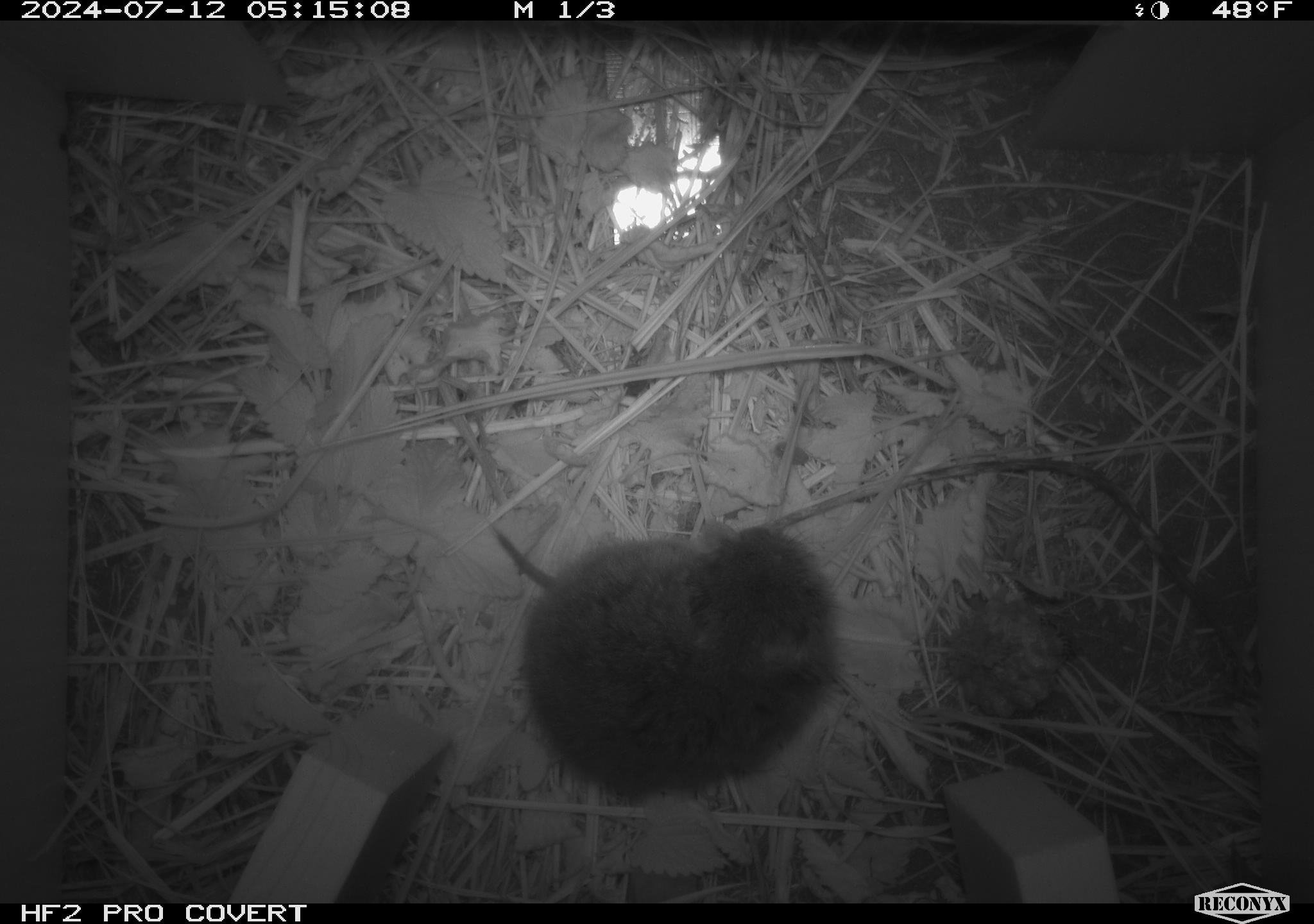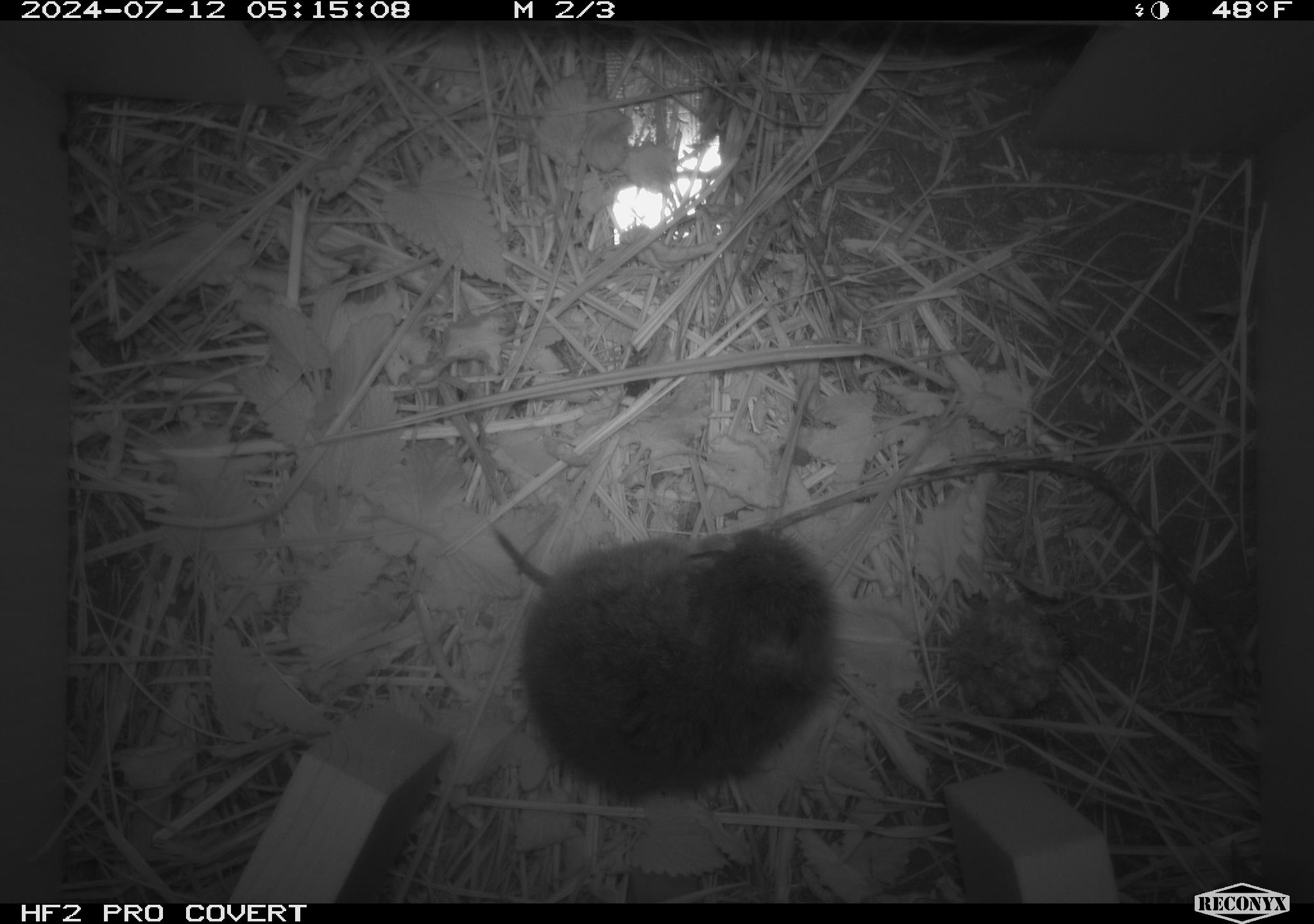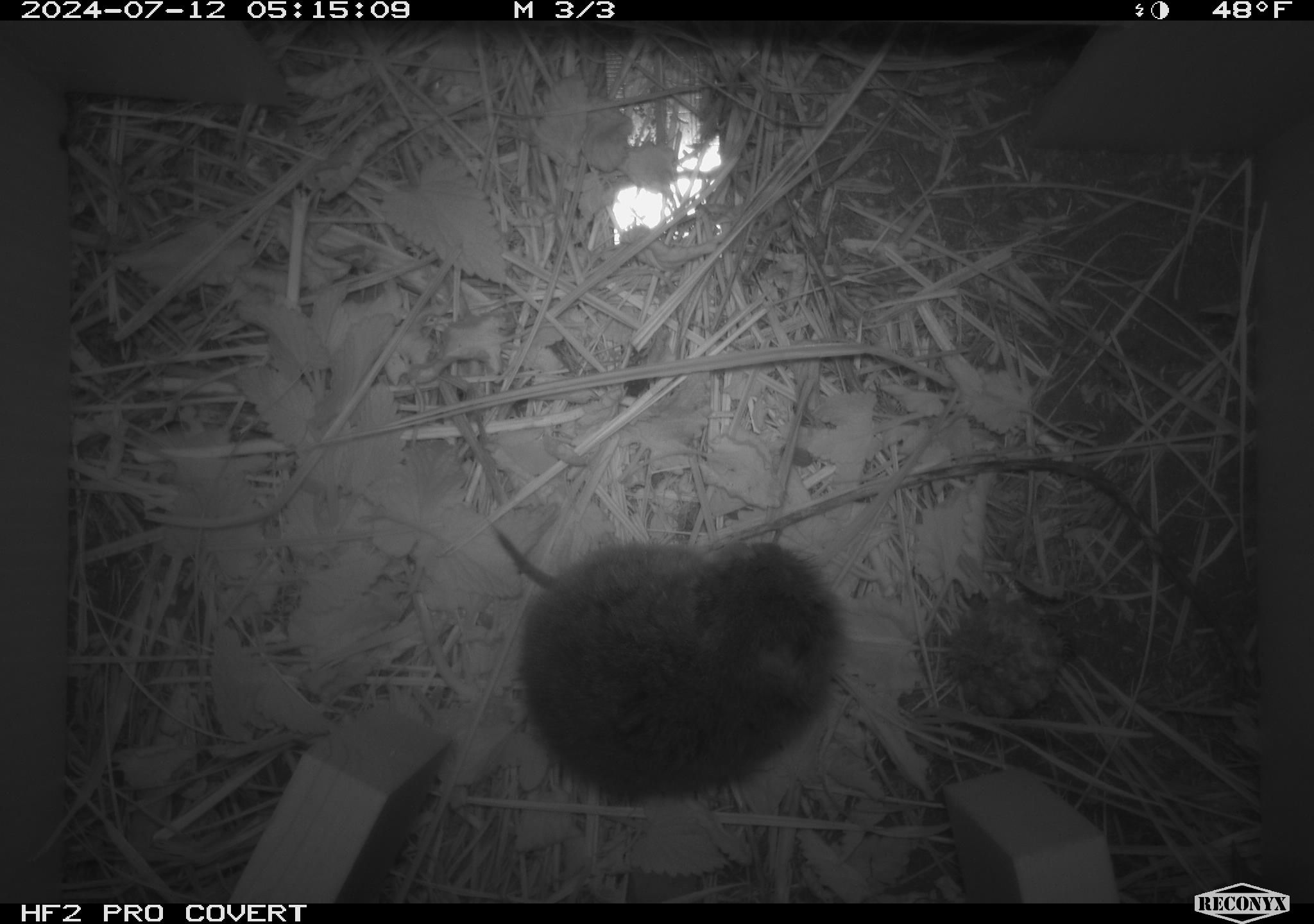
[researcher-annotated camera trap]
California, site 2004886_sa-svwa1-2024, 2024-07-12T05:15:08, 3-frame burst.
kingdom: Animalia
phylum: Chordata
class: Mammalia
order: Rodentia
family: Cricetidae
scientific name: Arvicolinae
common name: voles, lemmings, and muskrats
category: arvicolinae subfamily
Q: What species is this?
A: Arvicolinae subfamily (voles, lemmings, and muskrats) (Arvicolinae).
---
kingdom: Animalia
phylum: Arthropoda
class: Malacostraca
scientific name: Malacostraca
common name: amphipods, crabs, isopods, krill, lobsters and shrimps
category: malacostracan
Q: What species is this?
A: Malacostracan (amphipods, crabs, isopods, krill, lobsters and shrimps) (Malacostraca).